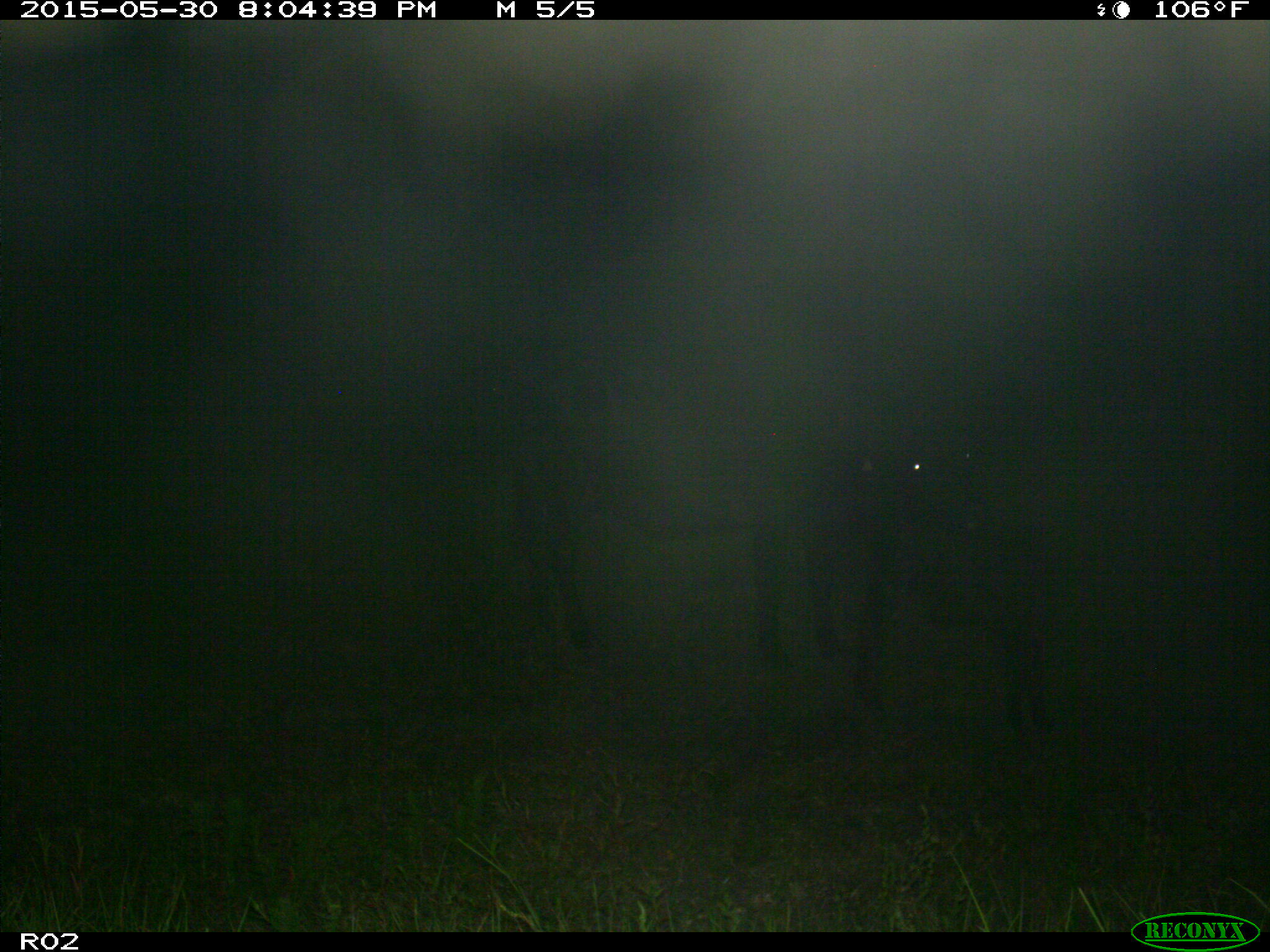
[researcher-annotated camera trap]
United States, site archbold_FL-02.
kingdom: Animalia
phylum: Chordata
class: Mammalia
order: Artiodactyla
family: Bovidae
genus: Bos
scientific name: Bos taurus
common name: domestic cow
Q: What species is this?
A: Bos taurus (domestic cow).